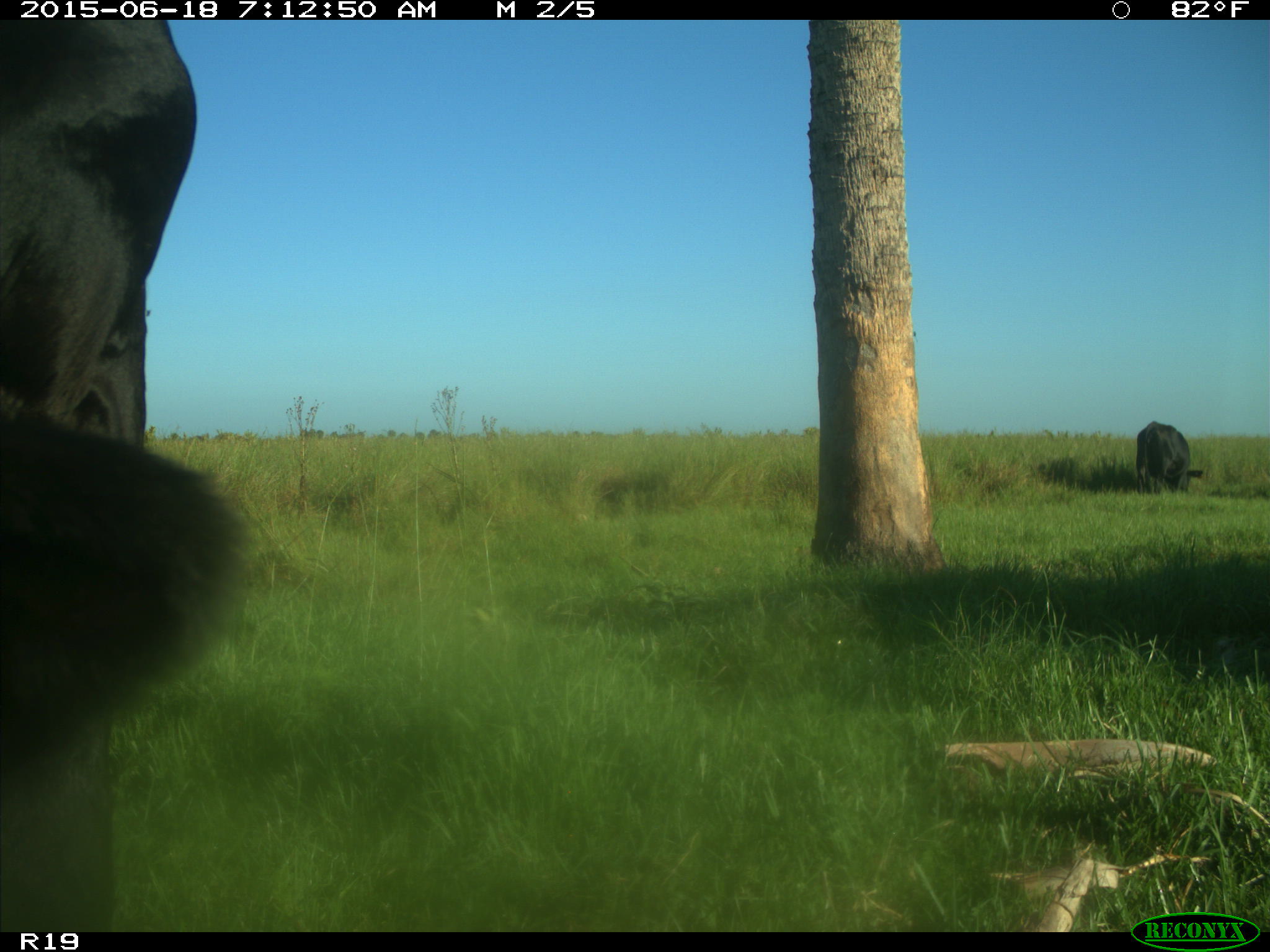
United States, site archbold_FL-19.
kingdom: Animalia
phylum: Chordata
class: Mammalia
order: Artiodactyla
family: Bovidae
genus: Bos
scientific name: Bos taurus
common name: domestic cow